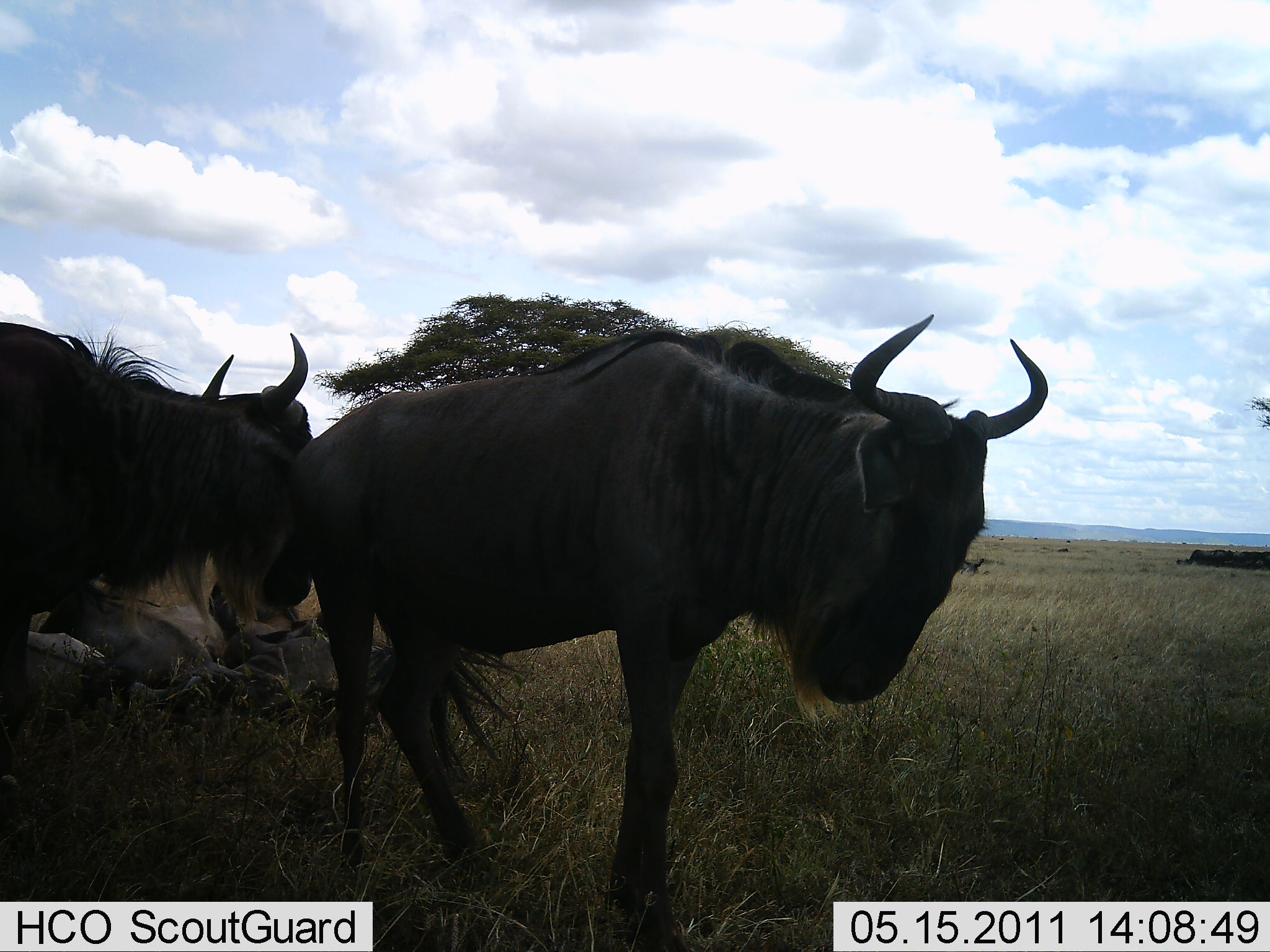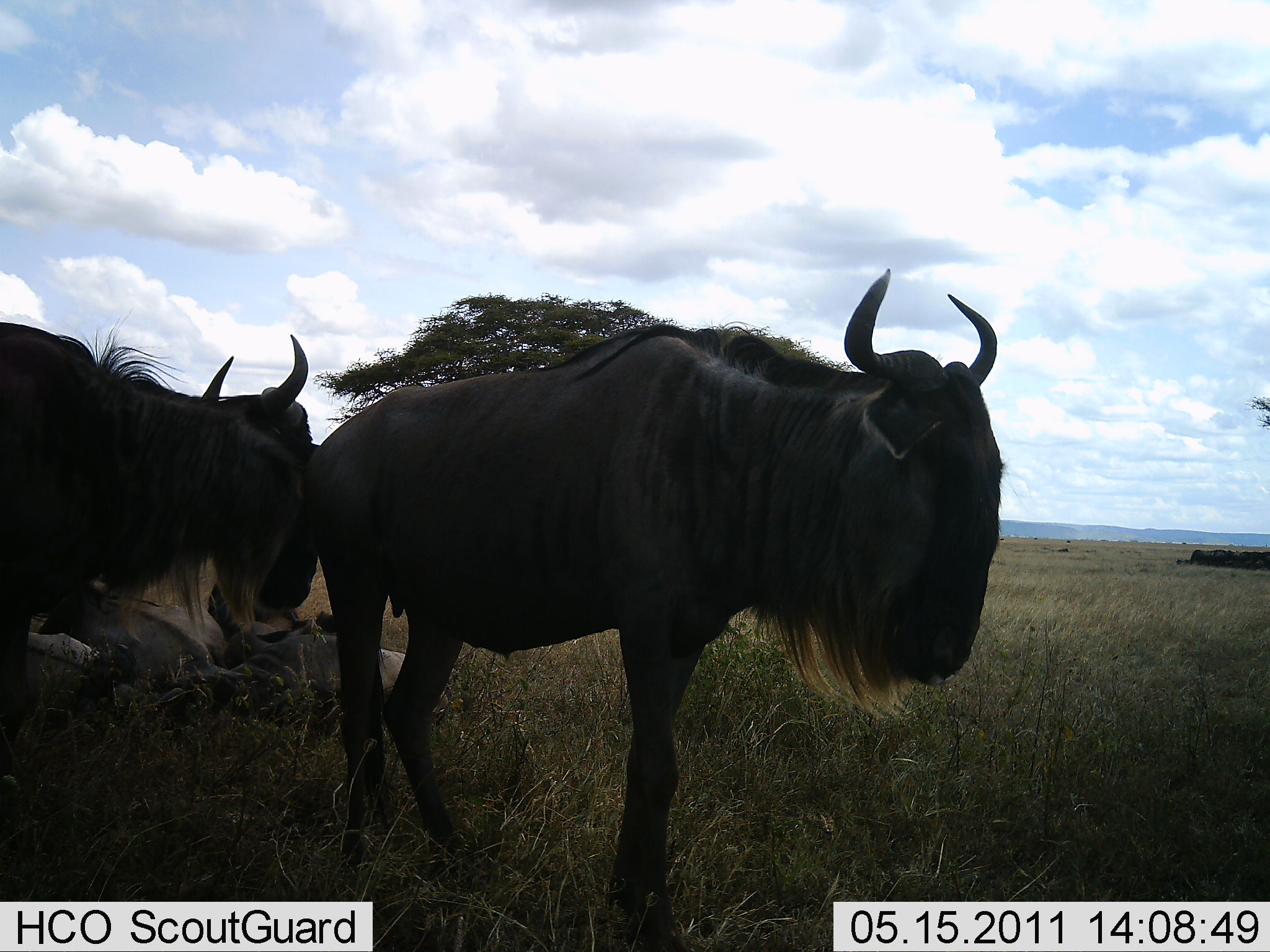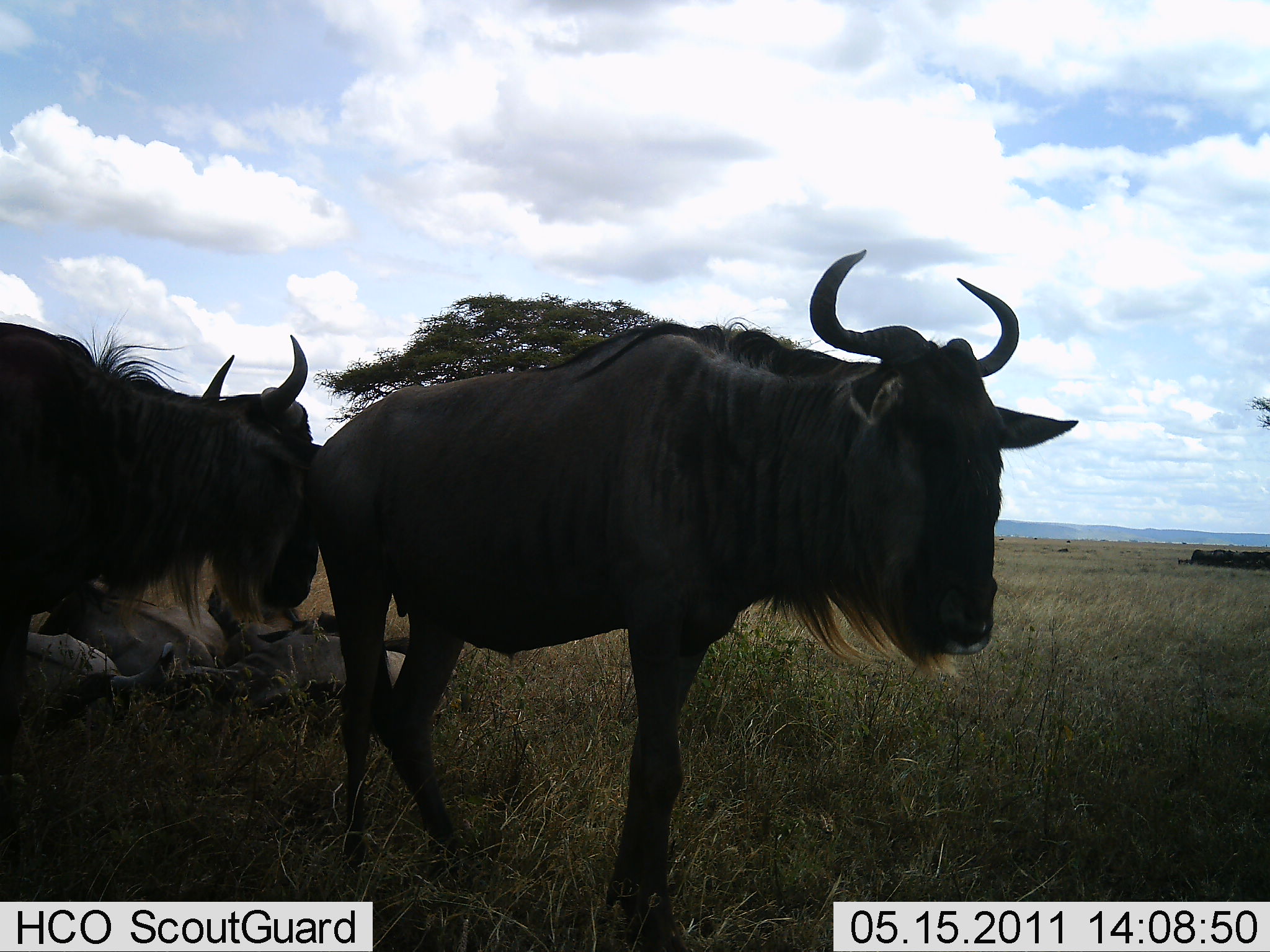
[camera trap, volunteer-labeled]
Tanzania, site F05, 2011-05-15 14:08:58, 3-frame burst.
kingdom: Animalia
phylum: Chordata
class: Mammalia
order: Artiodactyla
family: Bovidae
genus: Connochaetes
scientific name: Connochaetes taurinus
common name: blue wildebeest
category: wildebeest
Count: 3.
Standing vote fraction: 73%.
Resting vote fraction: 64%.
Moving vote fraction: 27%.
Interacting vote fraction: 9%.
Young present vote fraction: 0%.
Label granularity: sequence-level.